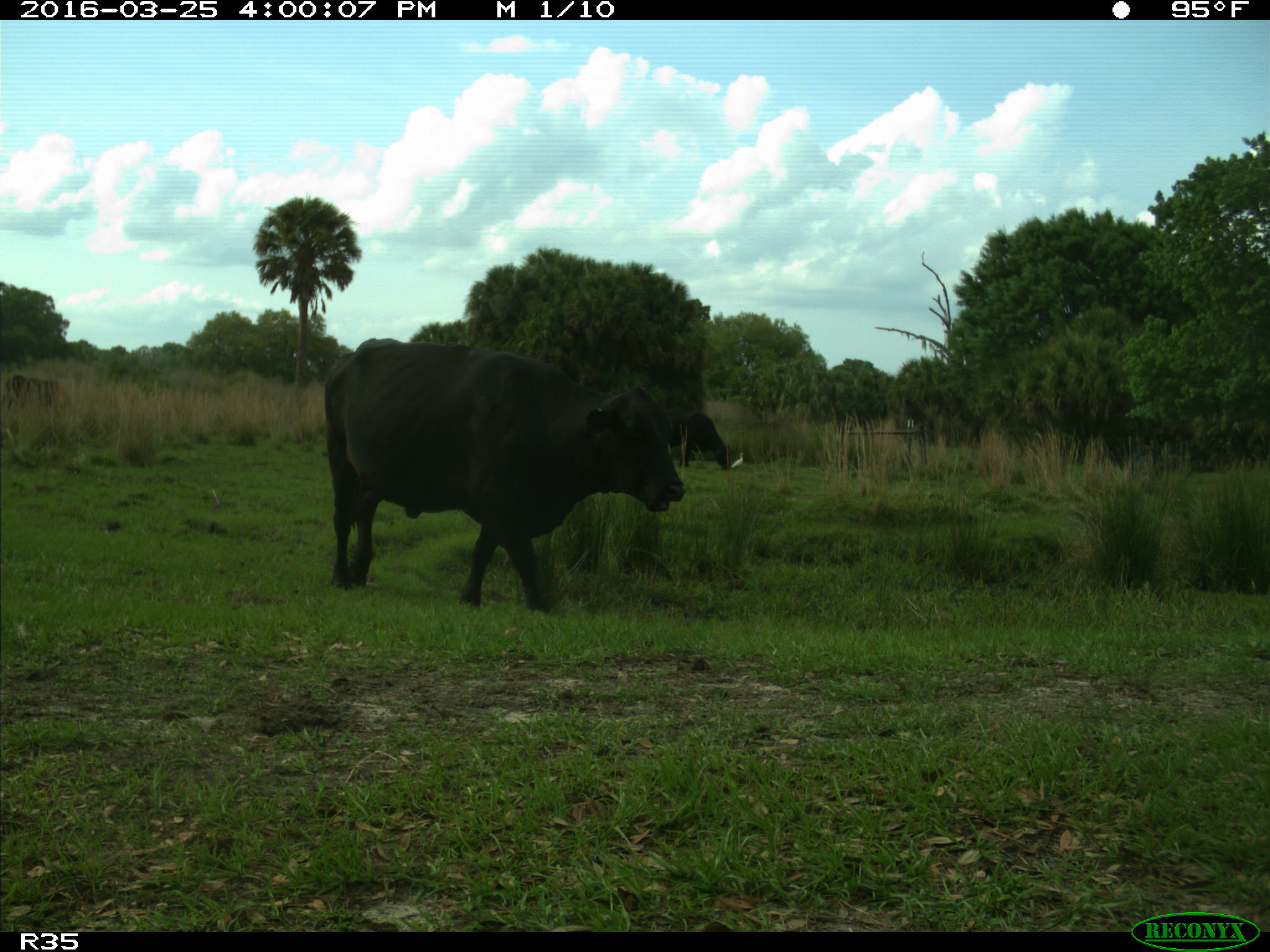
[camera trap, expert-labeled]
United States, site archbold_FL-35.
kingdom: Animalia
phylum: Chordata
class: Mammalia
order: Artiodactyla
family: Bovidae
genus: Bos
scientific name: Bos taurus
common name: domestic cow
Bos taurus (domestic cow).